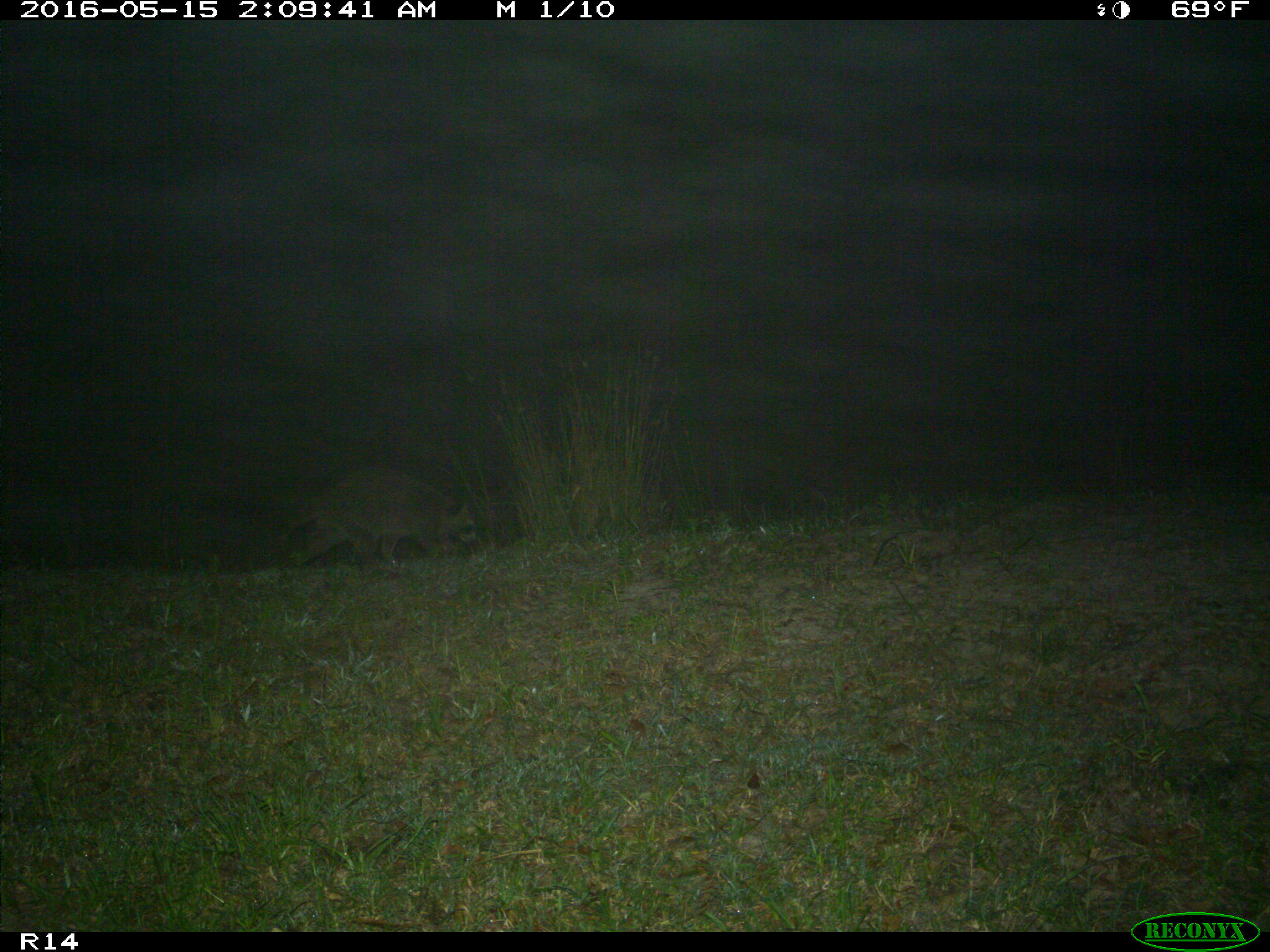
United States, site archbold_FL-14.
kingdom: Animalia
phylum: Chordata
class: Mammalia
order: Carnivora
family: Procyonidae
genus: Procyon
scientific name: Procyon lotor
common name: common raccoon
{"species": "Procyon lotor (common raccoon)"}